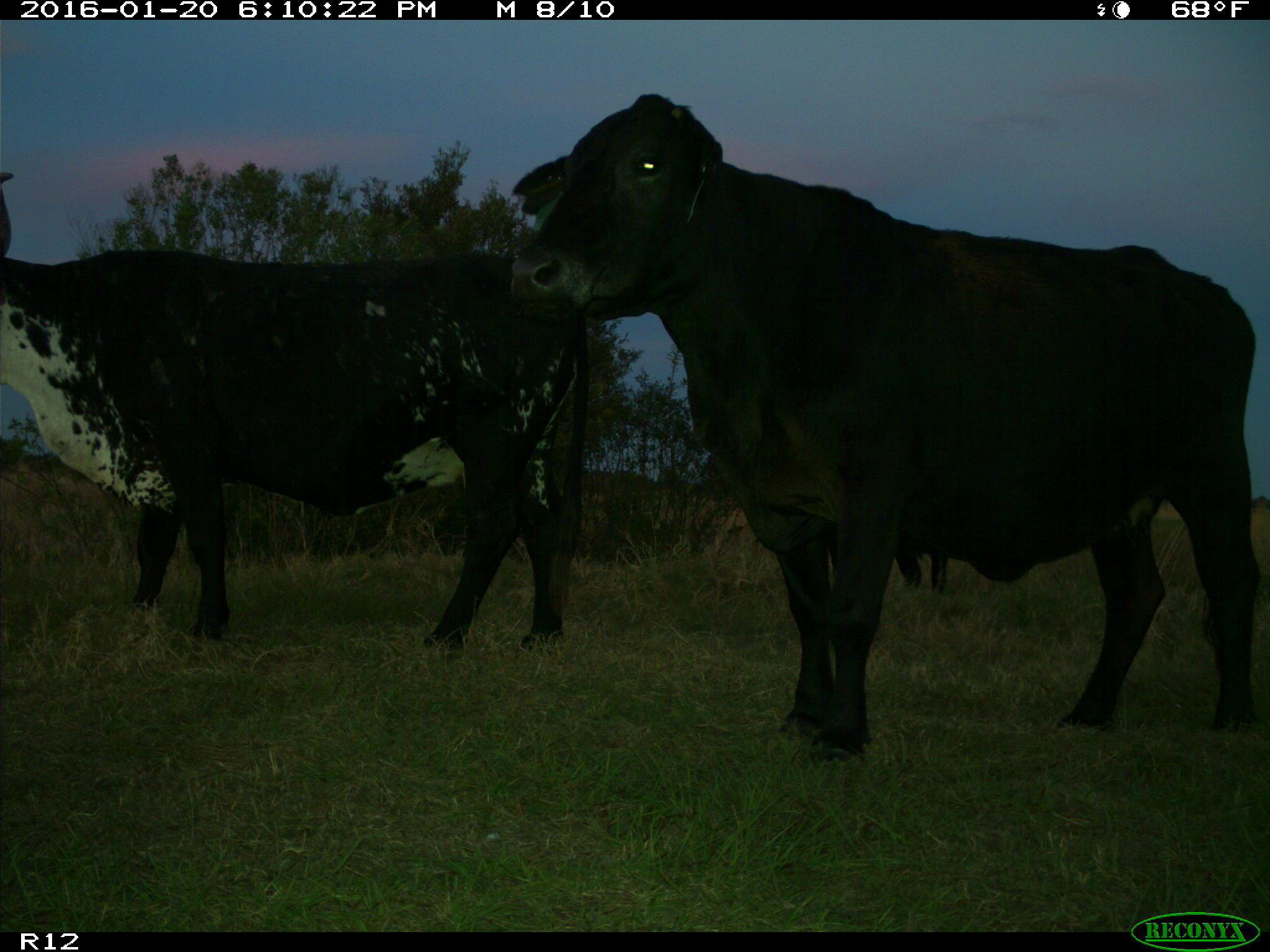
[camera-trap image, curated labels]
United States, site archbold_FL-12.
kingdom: Animalia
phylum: Chordata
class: Mammalia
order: Artiodactyla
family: Bovidae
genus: Bos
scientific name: Bos taurus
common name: domestic cow